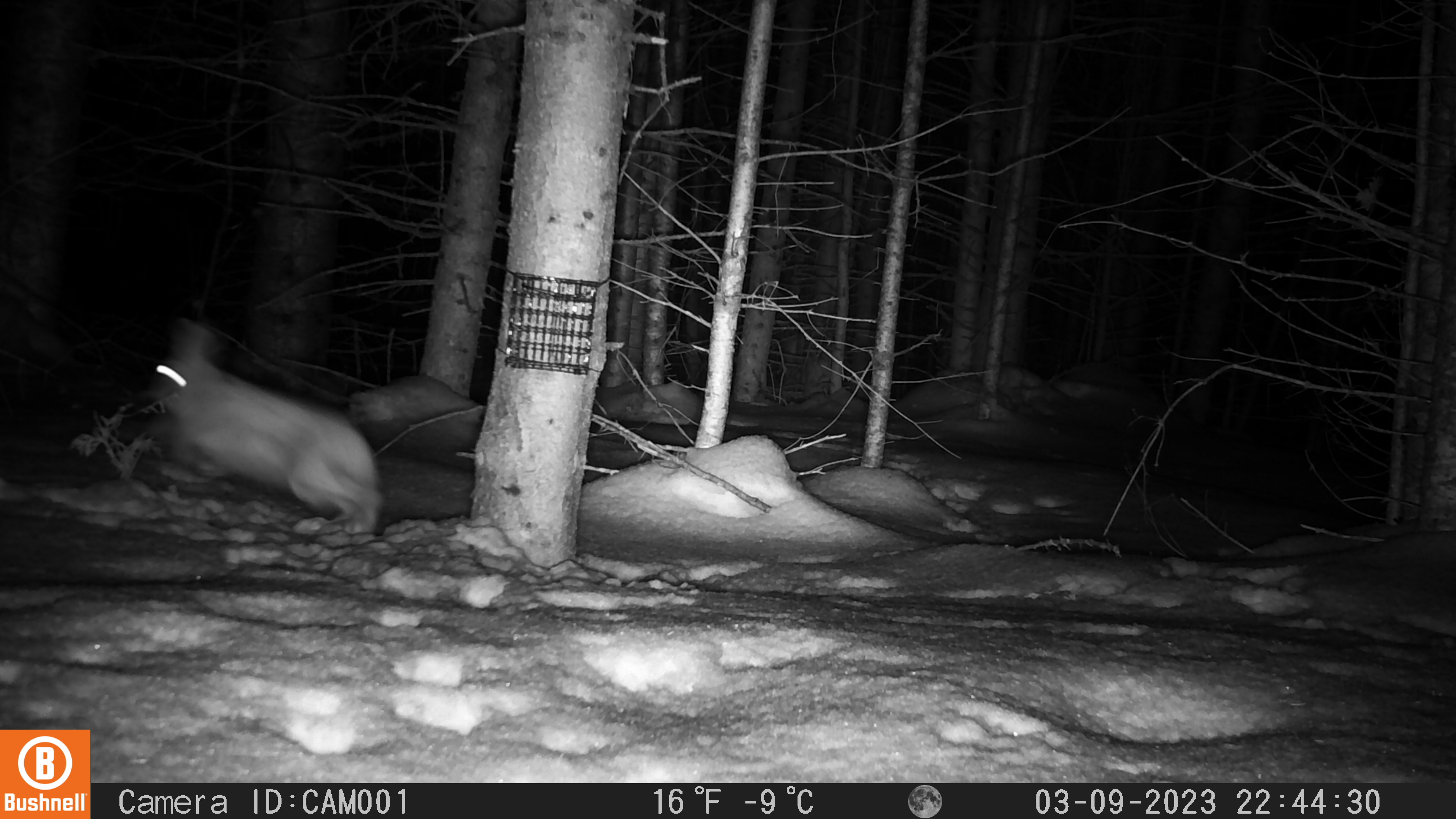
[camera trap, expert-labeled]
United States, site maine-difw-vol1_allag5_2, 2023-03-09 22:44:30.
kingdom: Animalia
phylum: Chordata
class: Mammalia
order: Lagomorpha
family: Leporidae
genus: Lepus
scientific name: Lepus americanus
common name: snowshoe hare